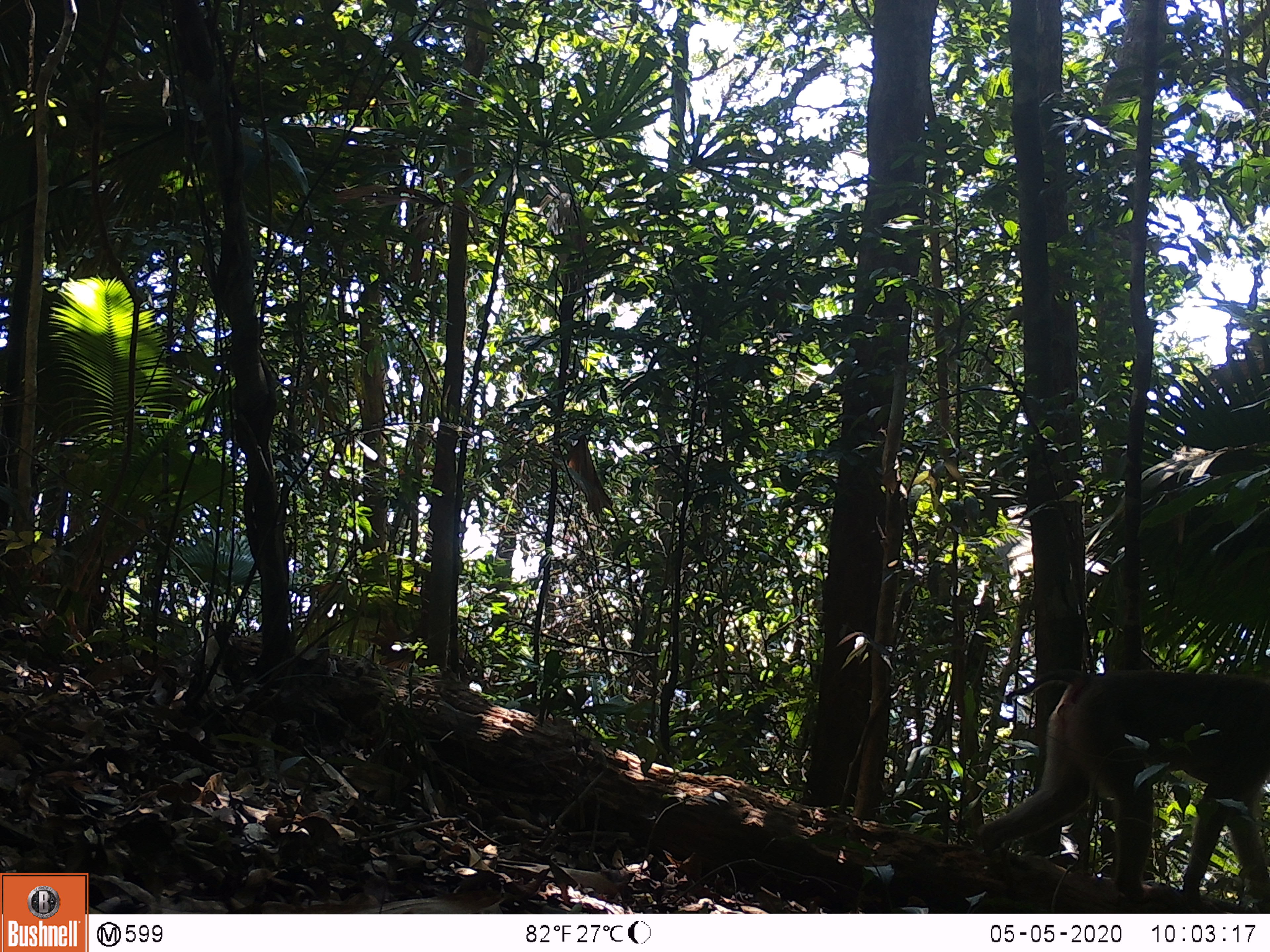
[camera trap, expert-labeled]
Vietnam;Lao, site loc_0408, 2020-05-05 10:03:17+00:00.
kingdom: Animalia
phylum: Chordata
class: Mammalia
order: Primates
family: Cercopithecidae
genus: Macaca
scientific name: Macaca nemestrina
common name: pig-tailed macaque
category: pig tailed macaque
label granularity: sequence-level